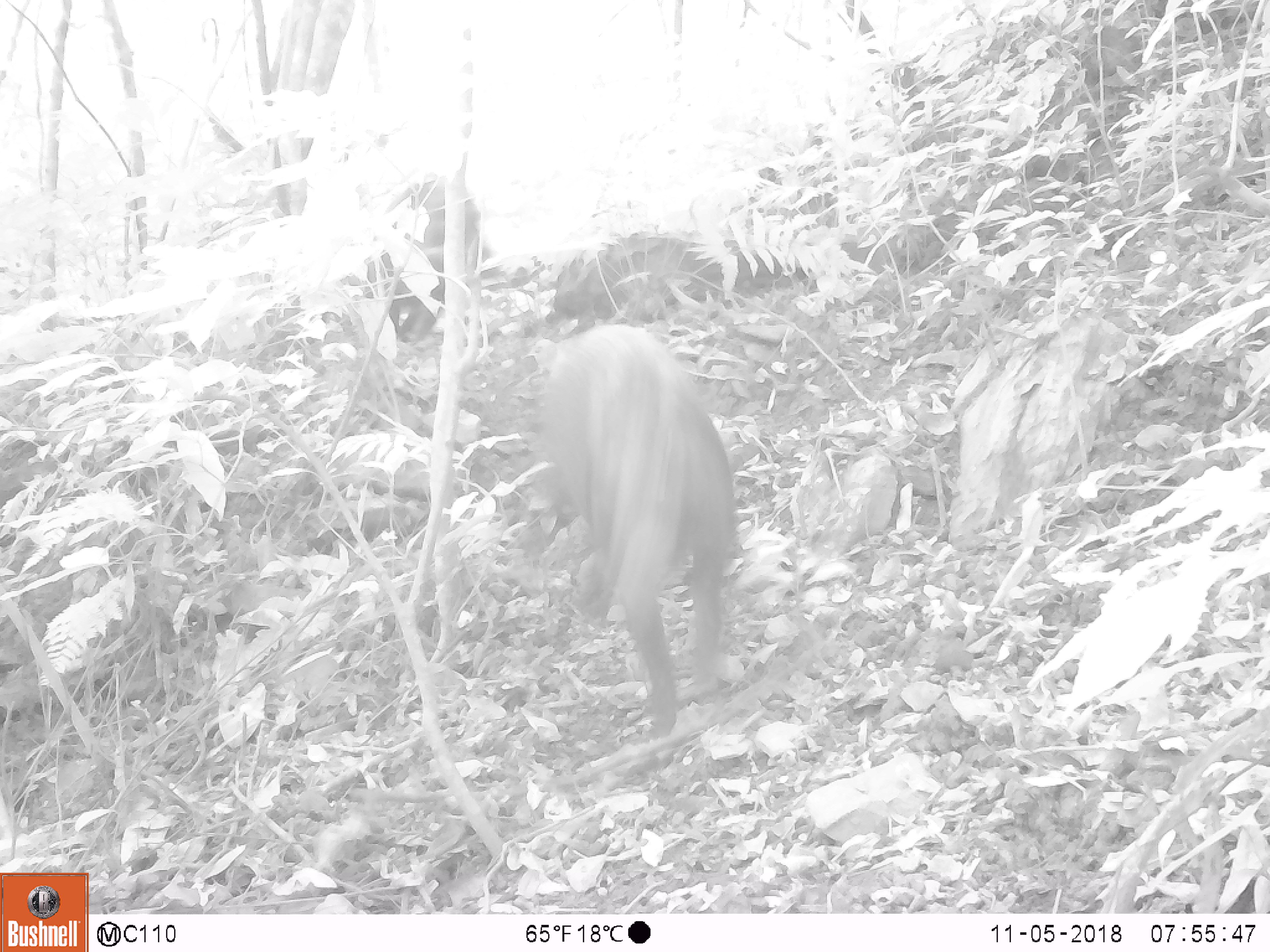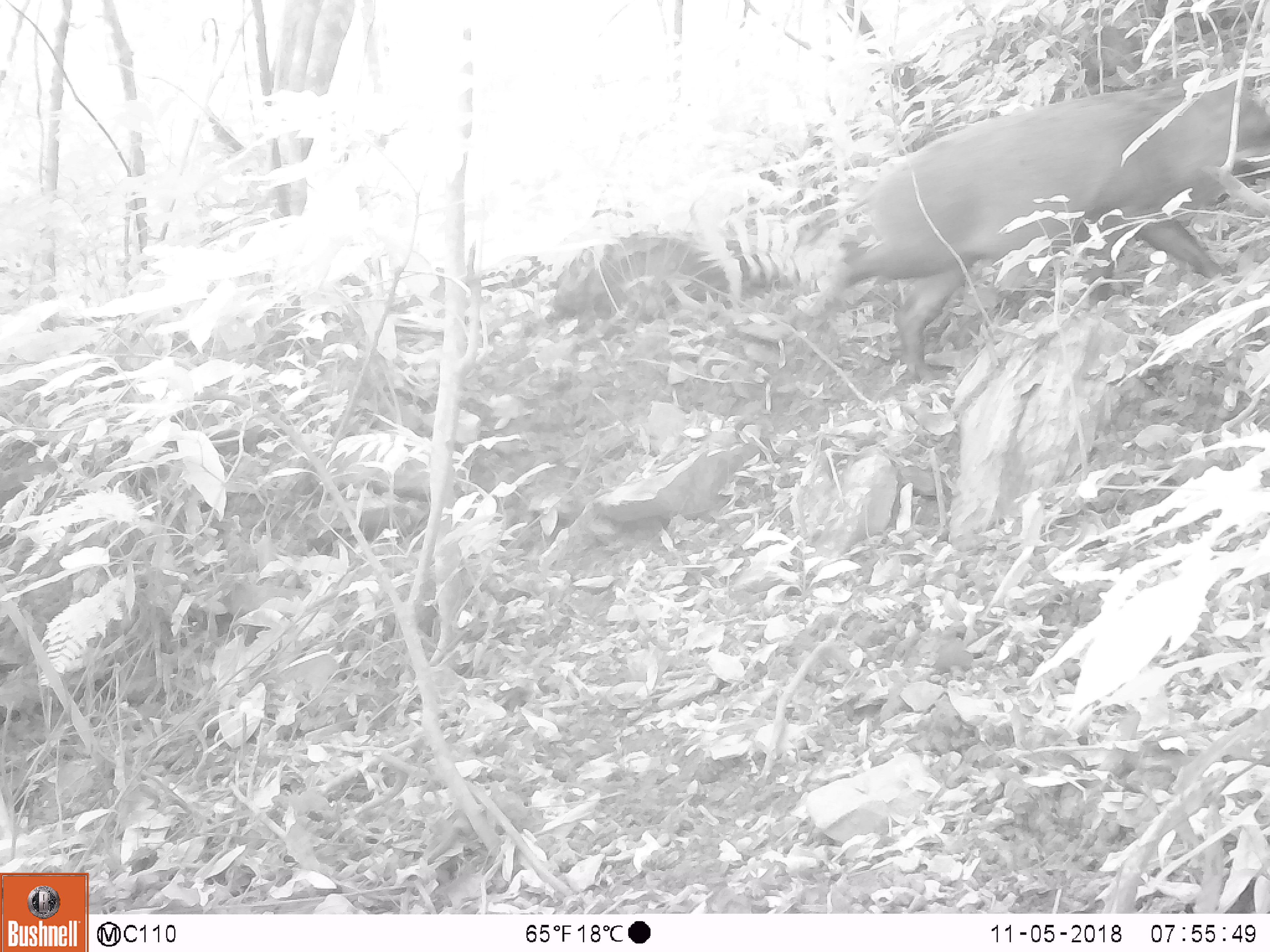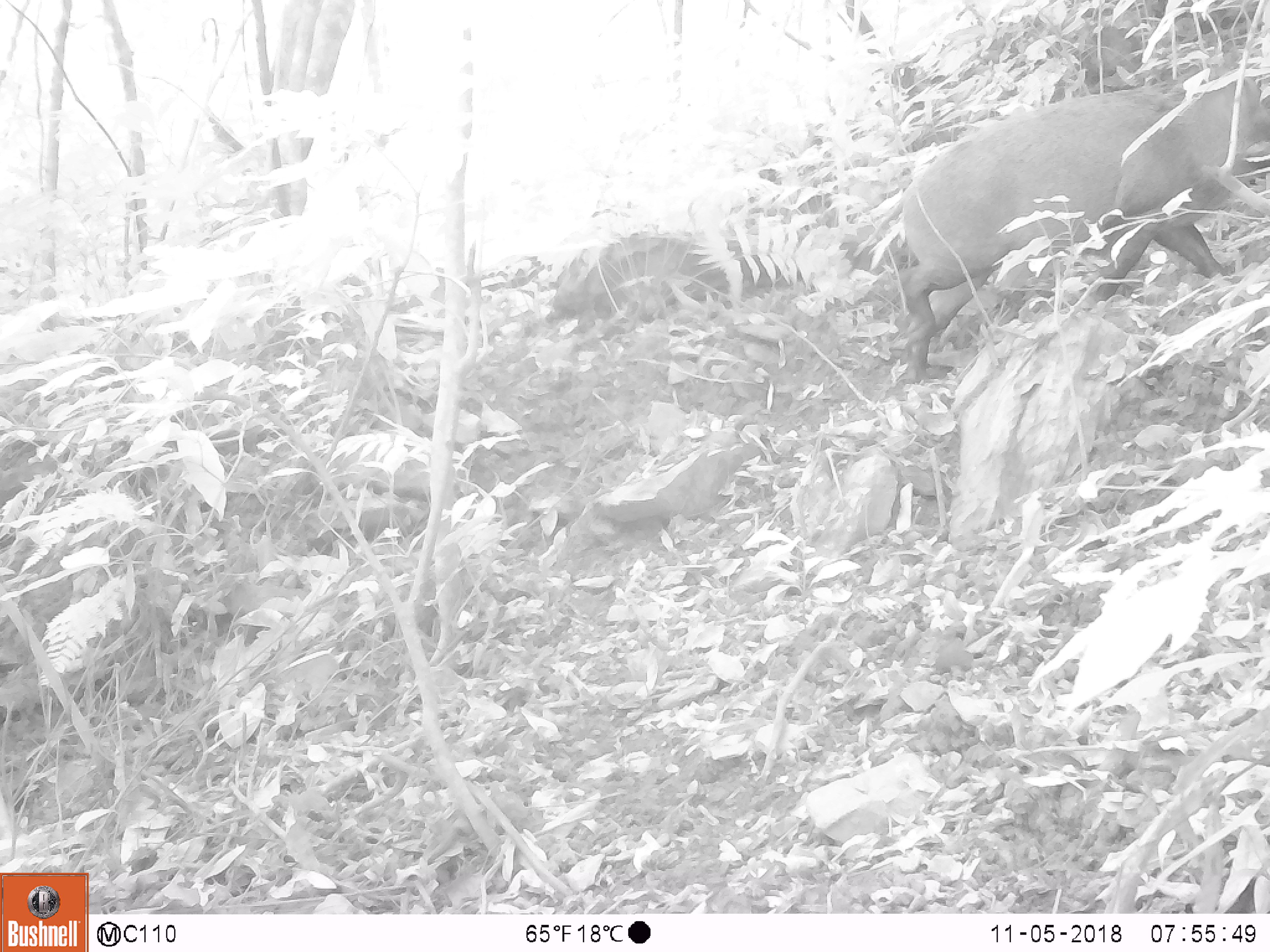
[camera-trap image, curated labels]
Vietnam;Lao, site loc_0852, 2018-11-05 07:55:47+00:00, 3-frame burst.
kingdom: Animalia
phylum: Chordata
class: Mammalia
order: Artiodactyla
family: Suidae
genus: Sus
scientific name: Sus scrofa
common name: eurasian wild pig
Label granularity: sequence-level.